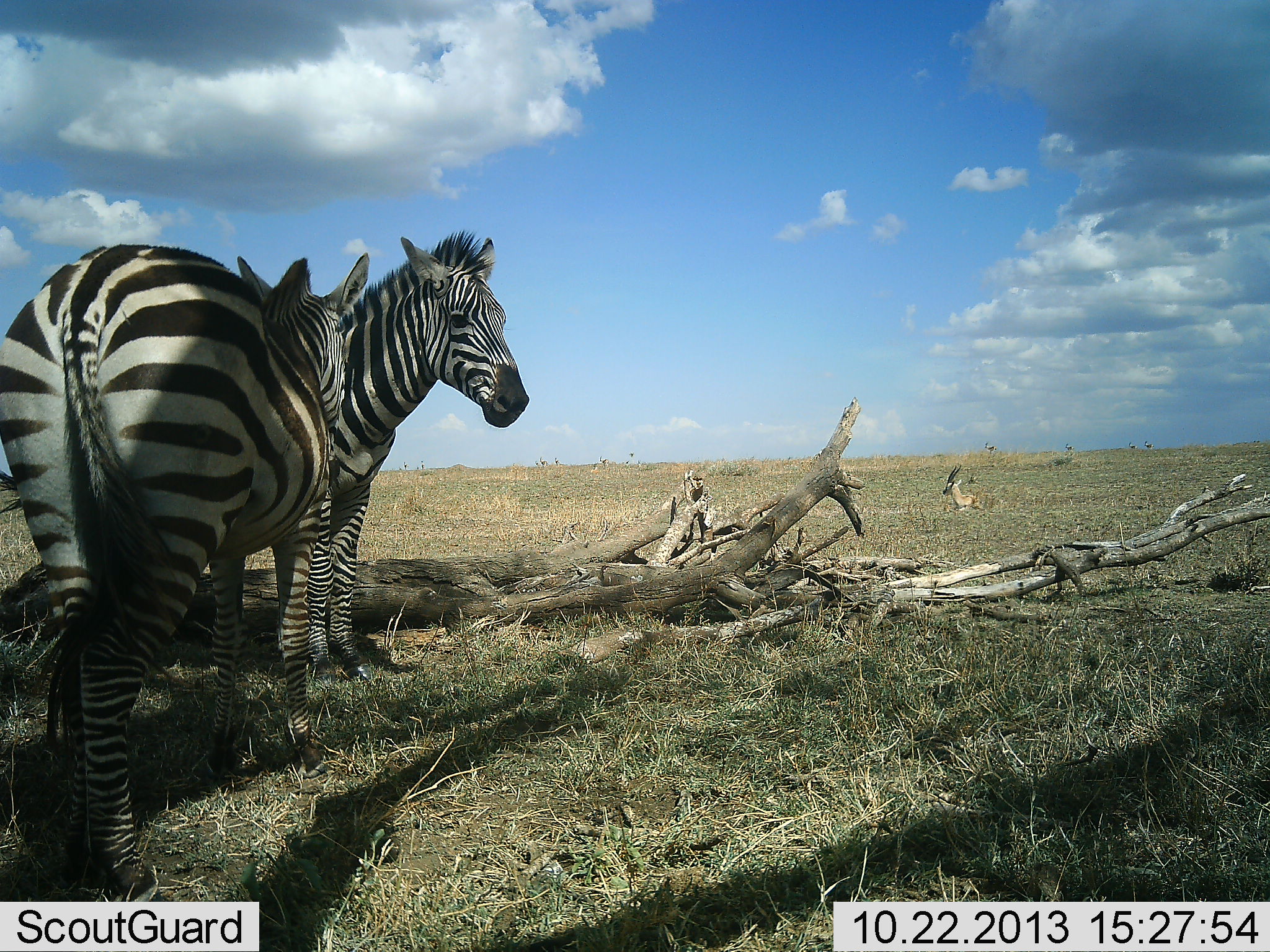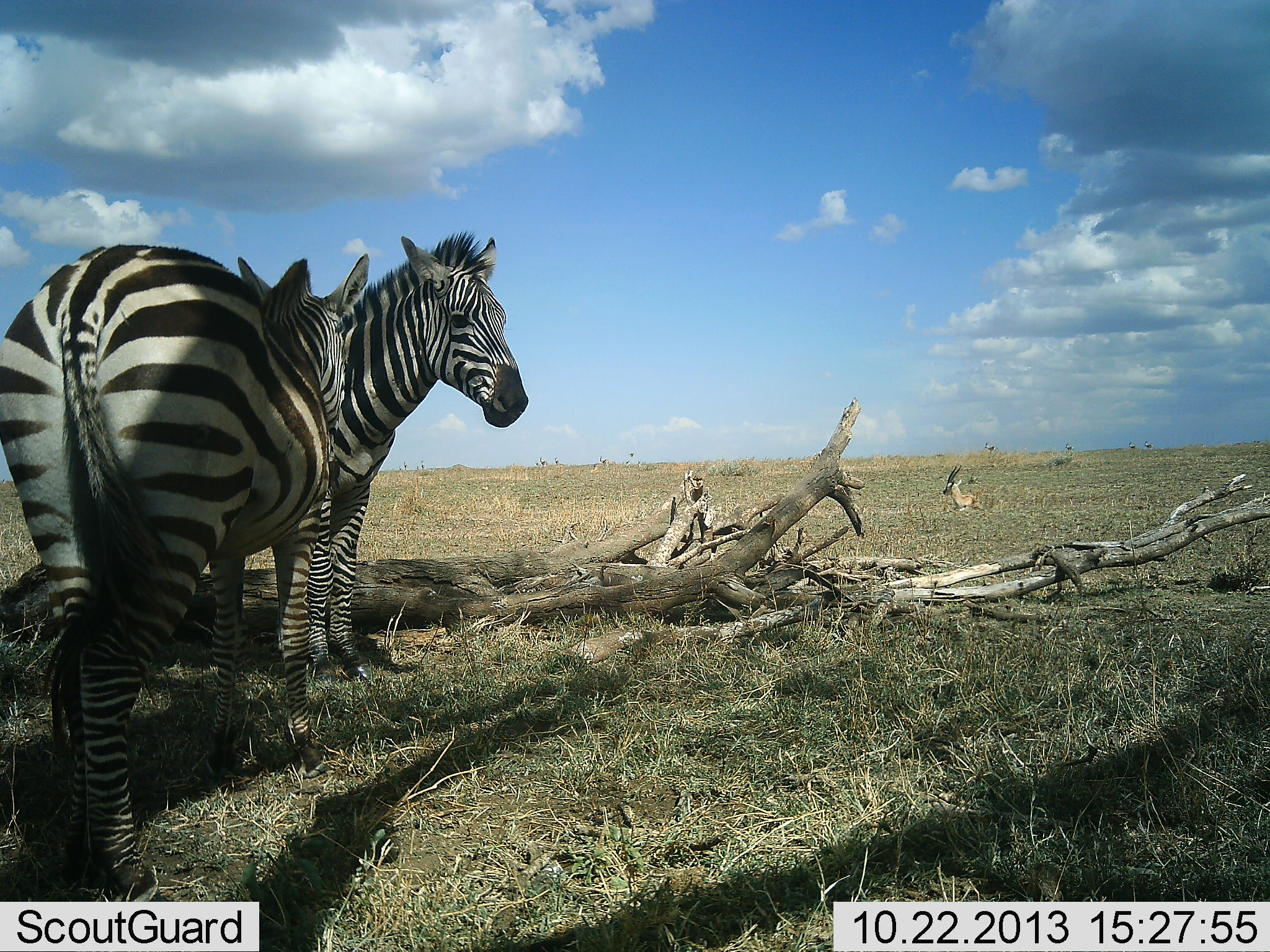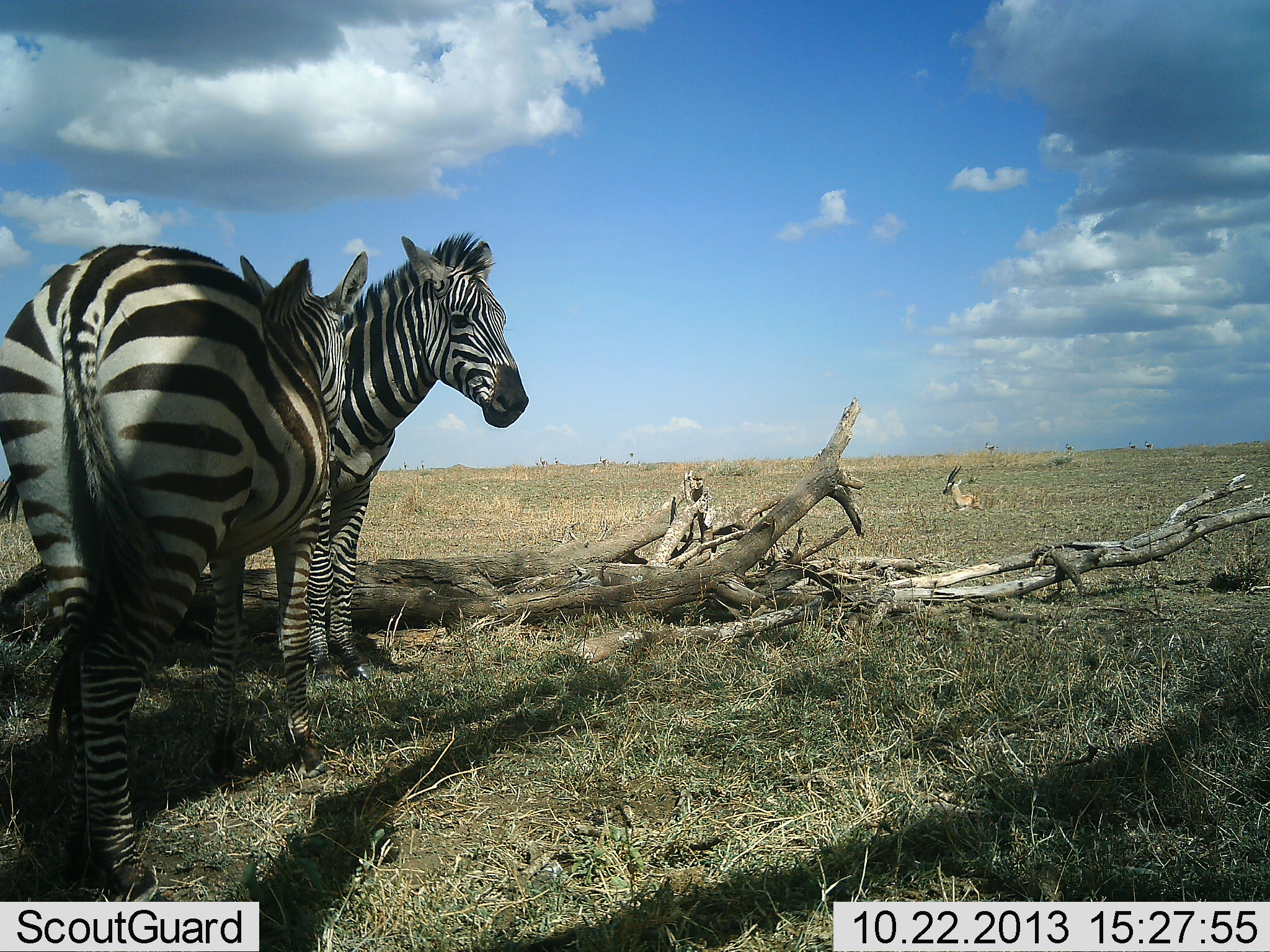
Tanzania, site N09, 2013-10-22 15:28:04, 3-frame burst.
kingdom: Animalia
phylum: Chordata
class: Mammalia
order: Perissodactyla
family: Equidae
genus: Equus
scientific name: Equus quagga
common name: plains zebra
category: zebra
Zebra (plains zebra) (Equus quagga), count 2. Behavior (volunteer vote fractions): standing 91%, resting 16%, moving 3%, interacting 6%. Young present (vote fraction): 0%. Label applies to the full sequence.